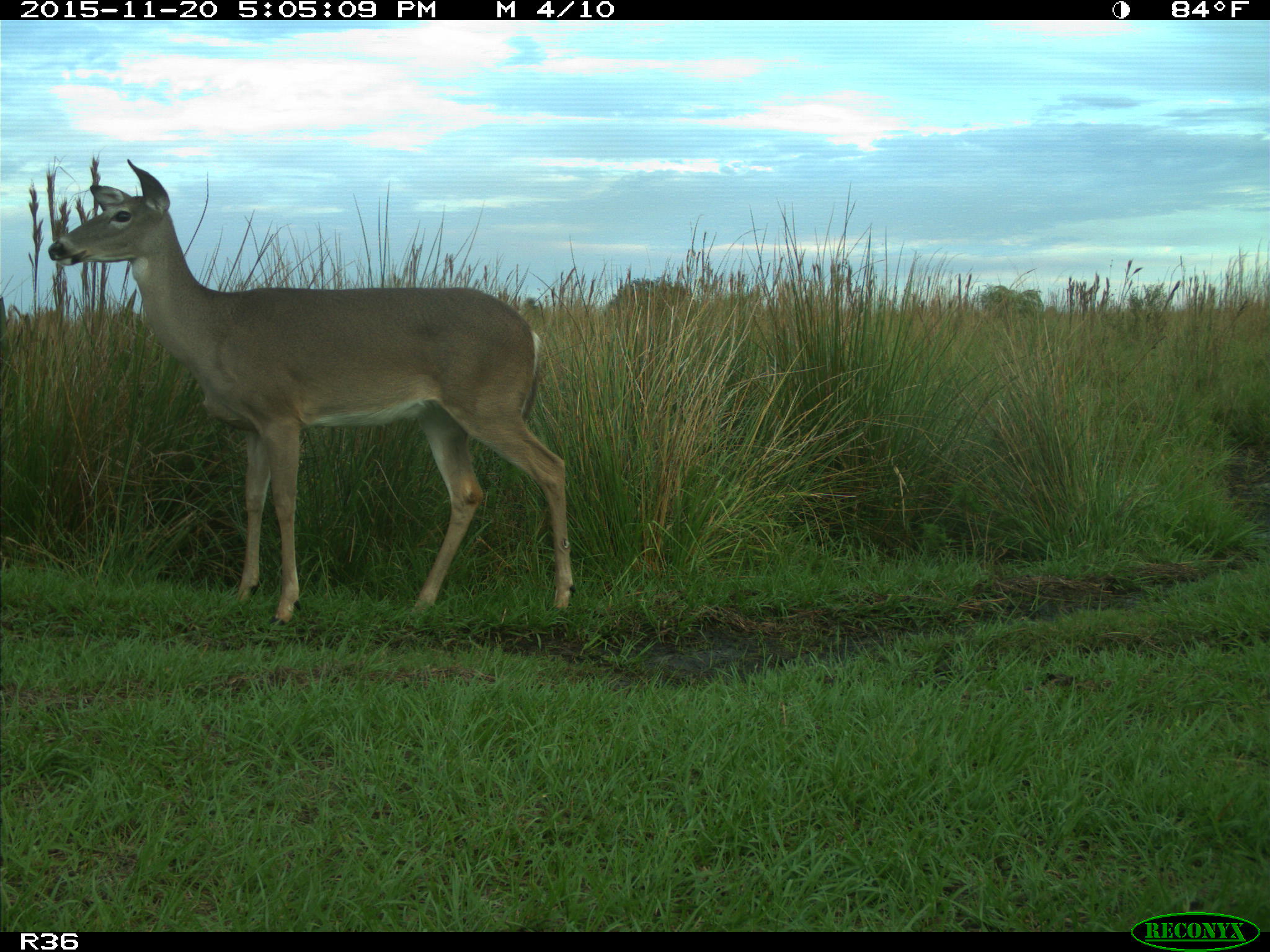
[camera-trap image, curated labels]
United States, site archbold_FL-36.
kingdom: Animalia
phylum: Chordata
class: Mammalia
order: Artiodactyla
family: Cervidae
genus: Odocoileus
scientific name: Odocoileus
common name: deer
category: unidentified deer